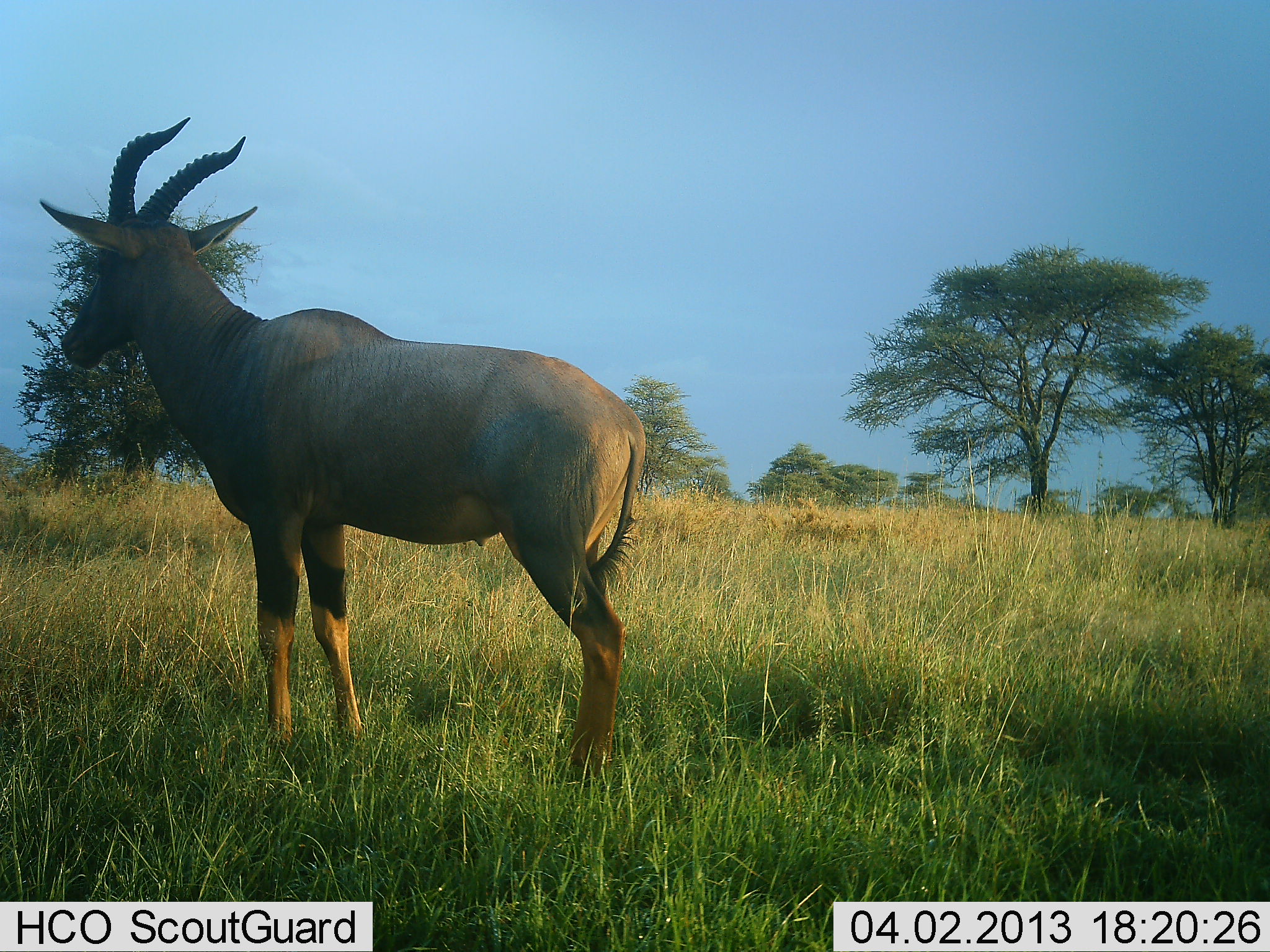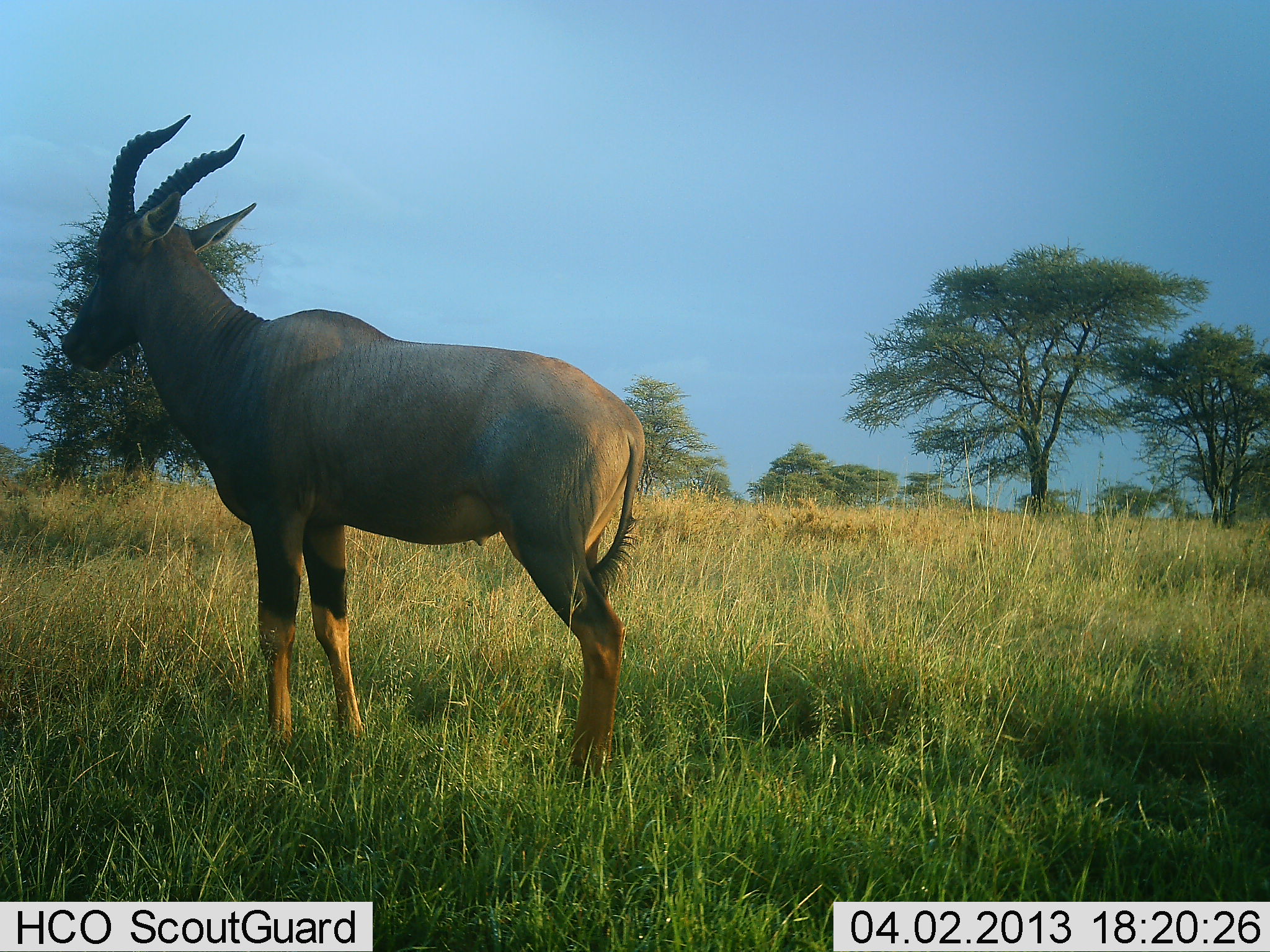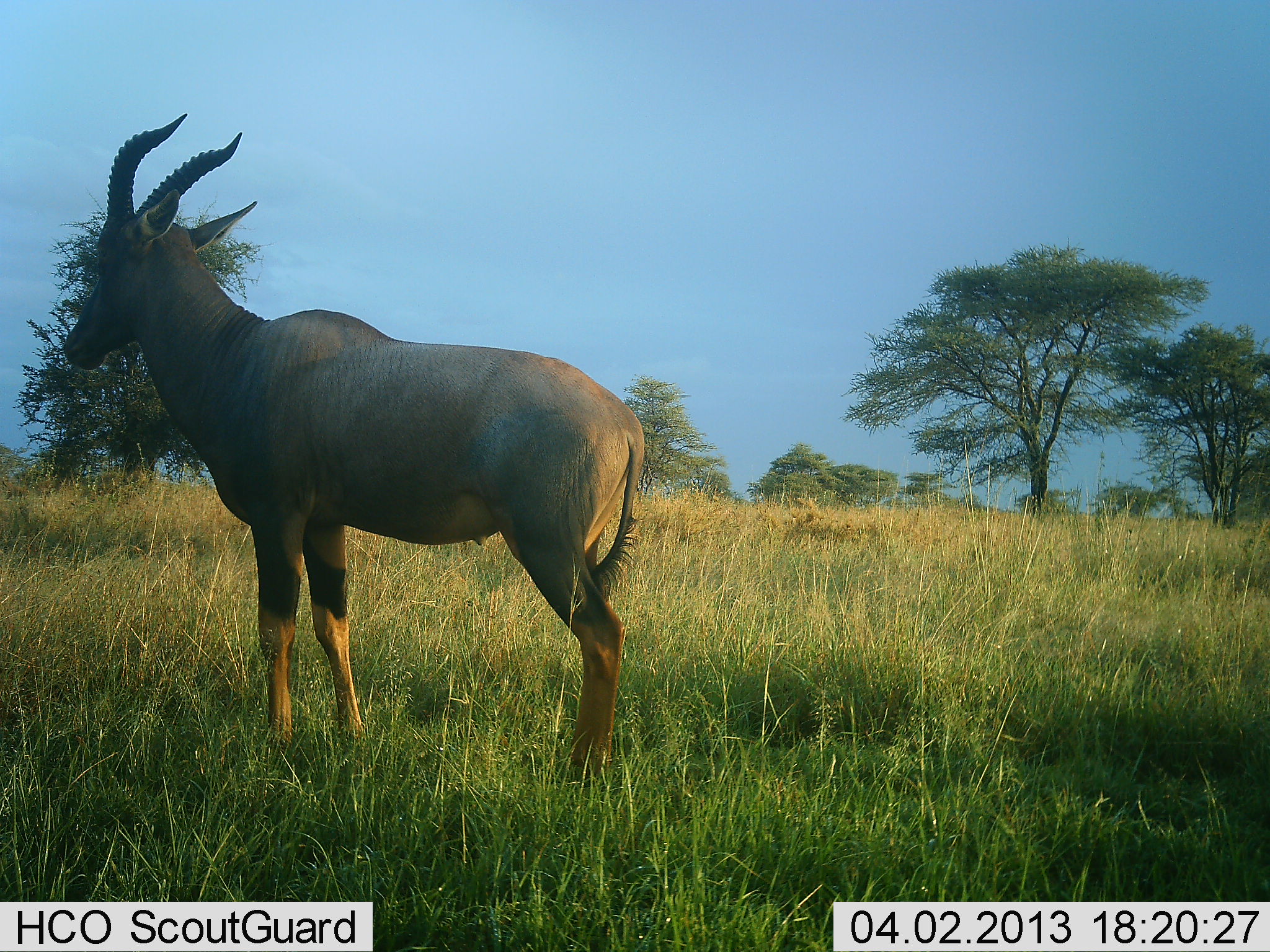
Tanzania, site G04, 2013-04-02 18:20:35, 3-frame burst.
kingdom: Animalia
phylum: Chordata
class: Mammalia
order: Artiodactyla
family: Bovidae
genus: Damaliscus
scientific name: Damaliscus lunatus jimela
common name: topi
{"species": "topi (Damaliscus lunatus jimela)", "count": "1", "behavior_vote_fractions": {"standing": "89%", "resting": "0%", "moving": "0%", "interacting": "0%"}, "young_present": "0%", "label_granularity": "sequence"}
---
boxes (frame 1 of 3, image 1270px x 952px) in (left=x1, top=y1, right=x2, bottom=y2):
animal: (left=41, top=115, right=645, bottom=788)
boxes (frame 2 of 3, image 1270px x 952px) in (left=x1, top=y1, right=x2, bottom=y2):
animal: (left=62, top=112, right=645, bottom=788)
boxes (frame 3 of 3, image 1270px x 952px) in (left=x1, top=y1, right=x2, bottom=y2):
animal: (left=62, top=114, right=645, bottom=795)